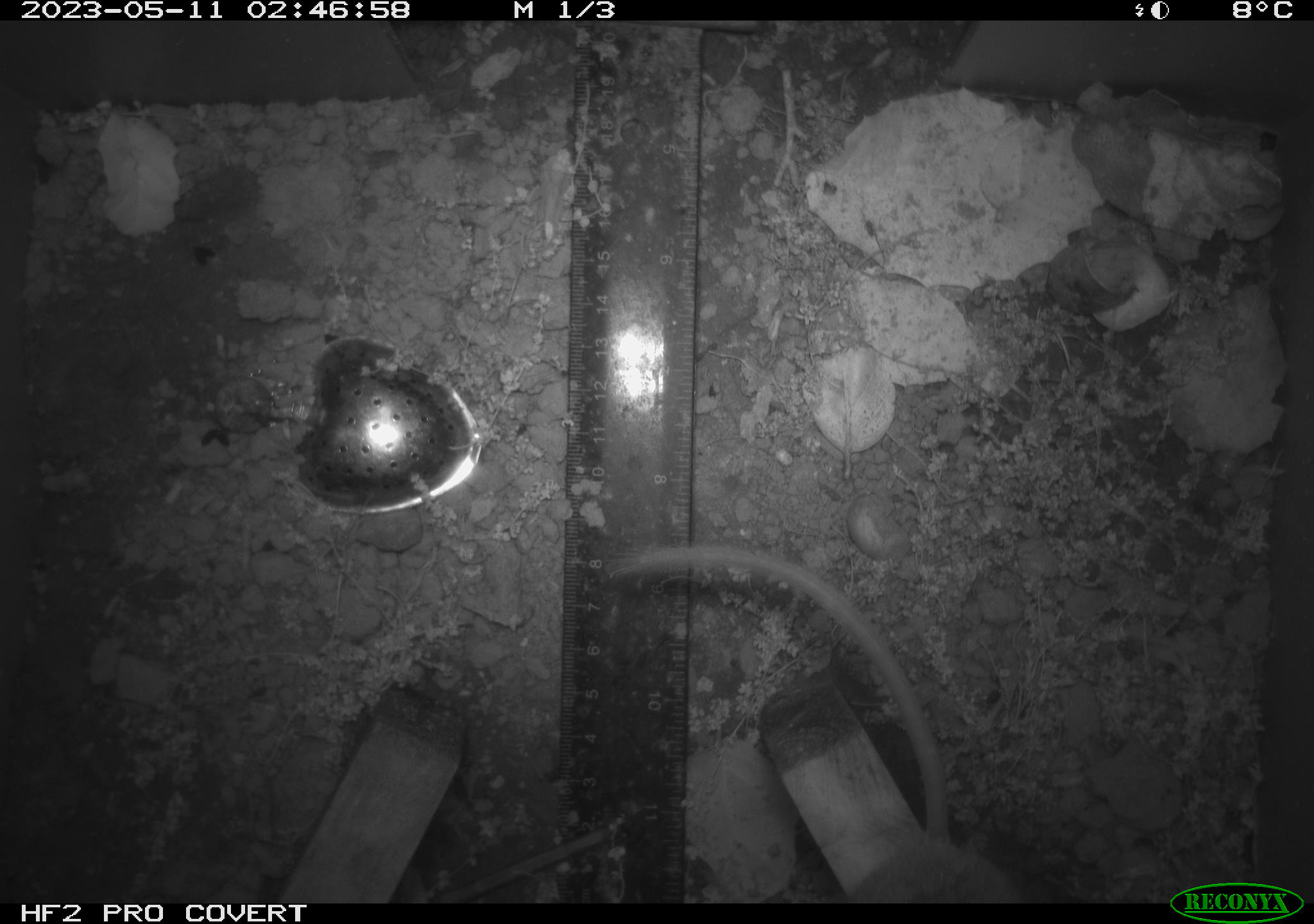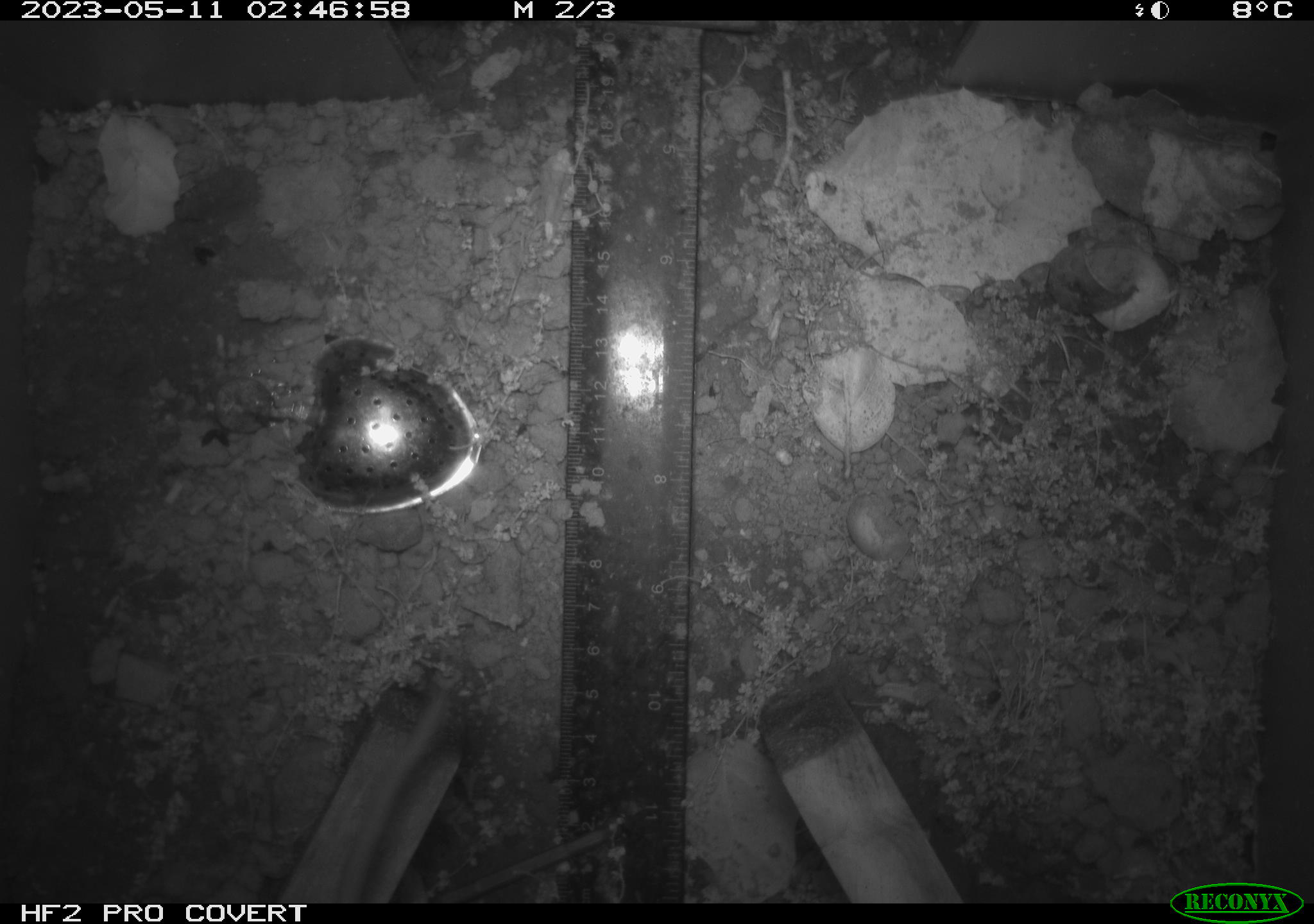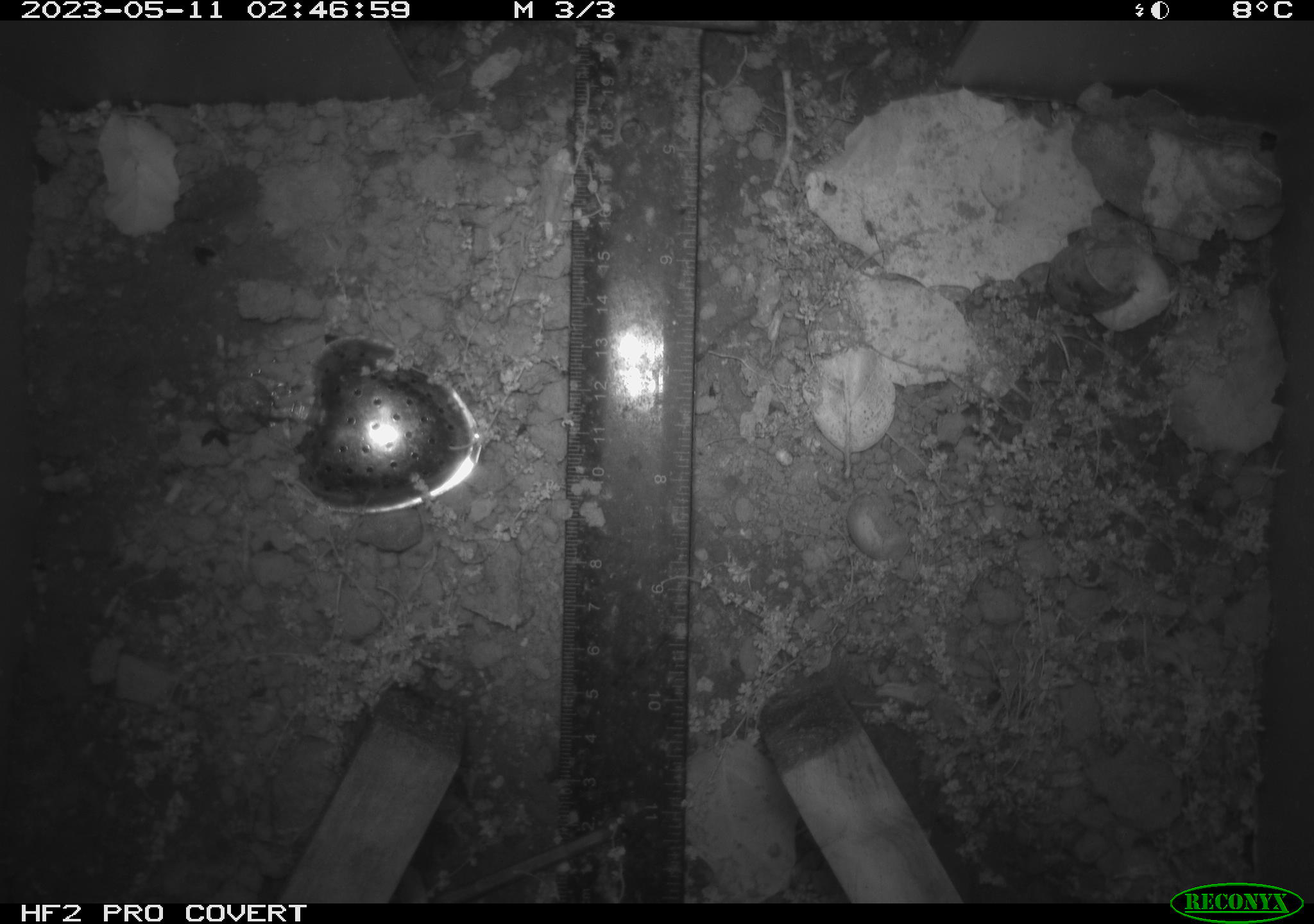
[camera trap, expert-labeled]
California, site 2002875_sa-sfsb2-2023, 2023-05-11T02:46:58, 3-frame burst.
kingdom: Animalia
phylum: Chordata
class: Mammalia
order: Rodentia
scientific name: Rodentia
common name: mouse species